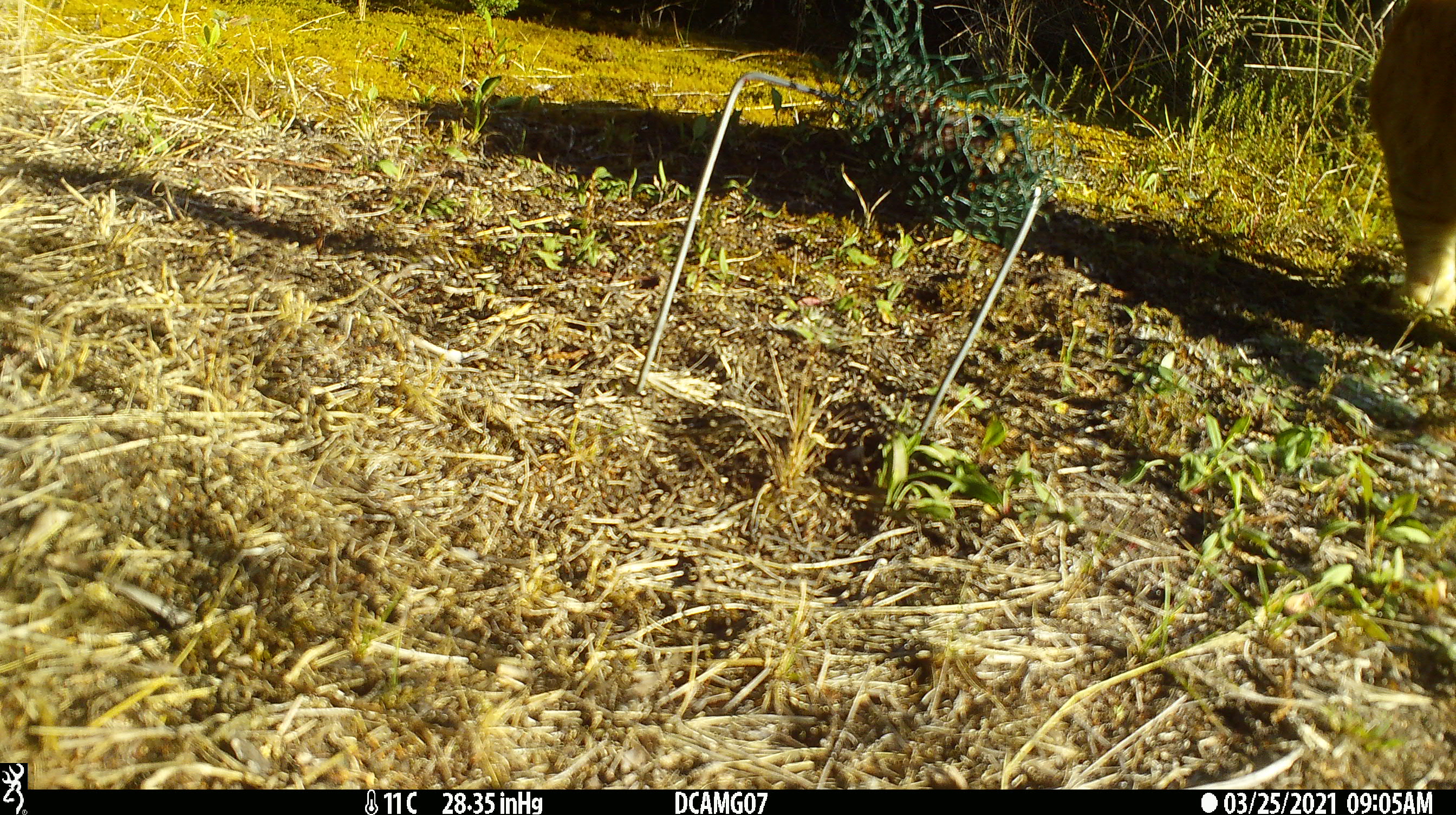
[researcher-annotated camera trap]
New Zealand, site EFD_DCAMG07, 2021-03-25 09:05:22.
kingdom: Animalia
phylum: Chordata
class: Mammalia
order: Carnivora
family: Felidae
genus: Felis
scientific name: Felis catus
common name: domestic cat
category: cat